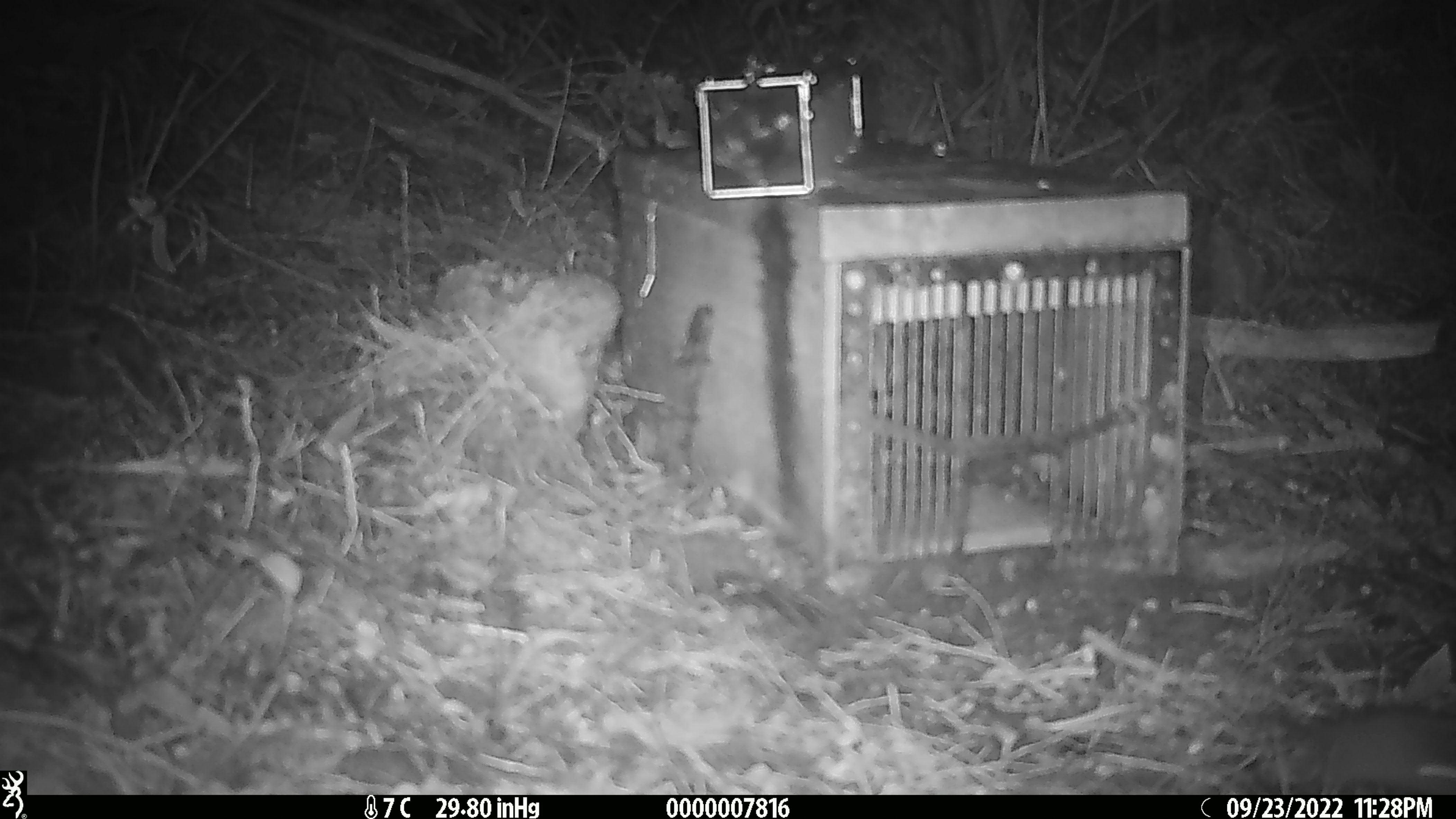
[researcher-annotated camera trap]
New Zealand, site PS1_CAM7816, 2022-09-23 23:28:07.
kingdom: Animalia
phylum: Chordata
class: Mammalia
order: Rodentia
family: Muridae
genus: Mus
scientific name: Mus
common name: mouse